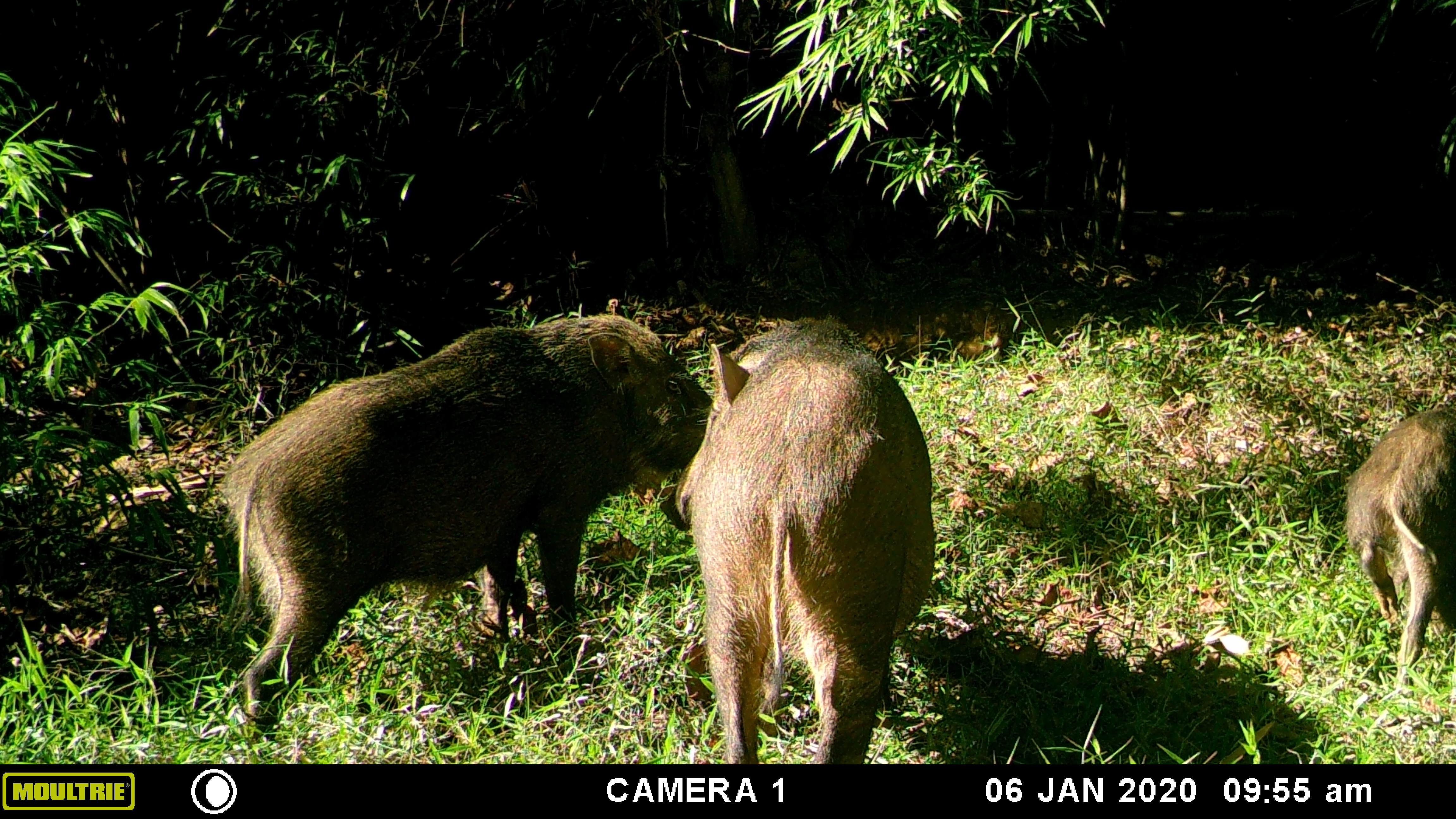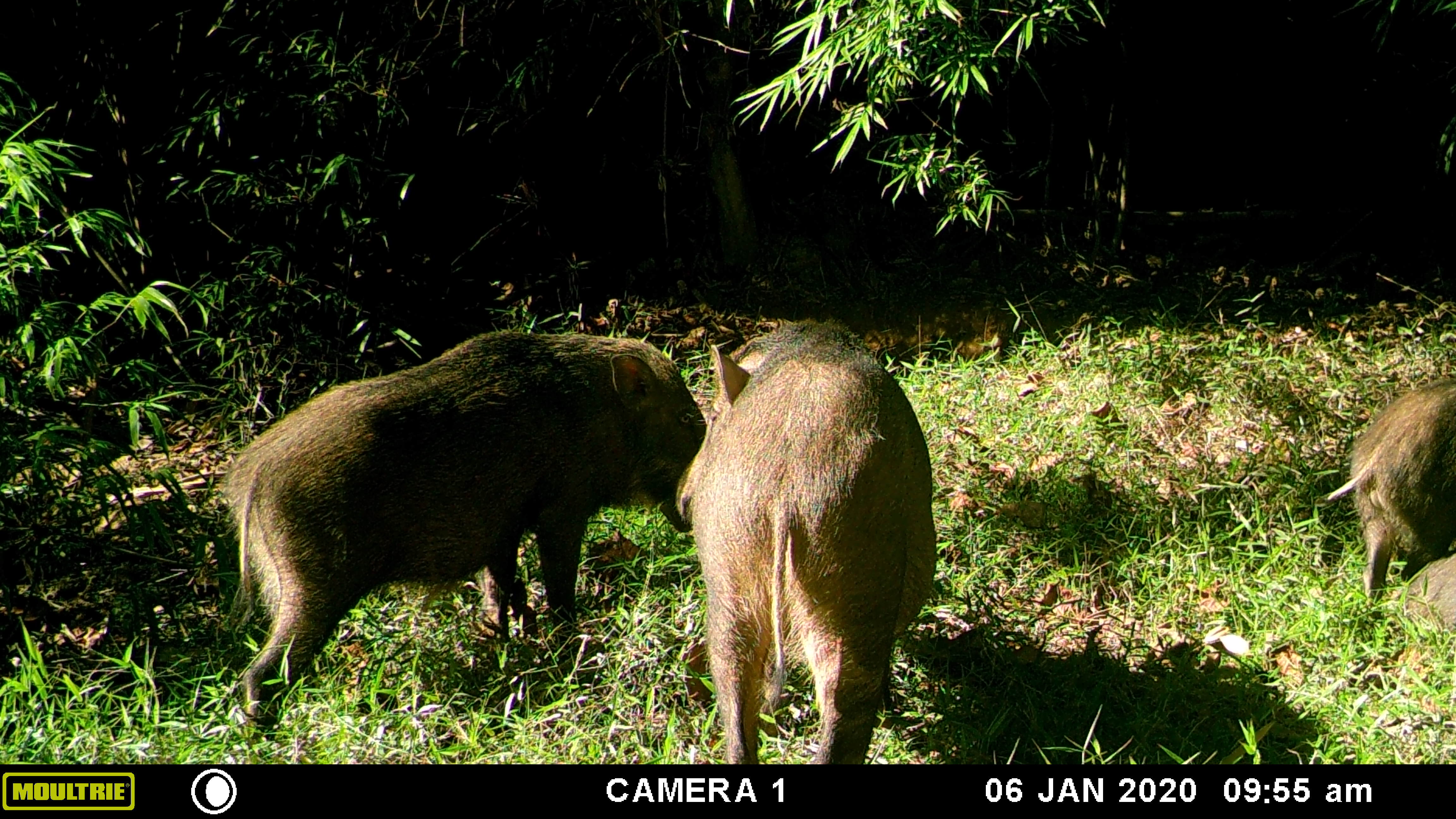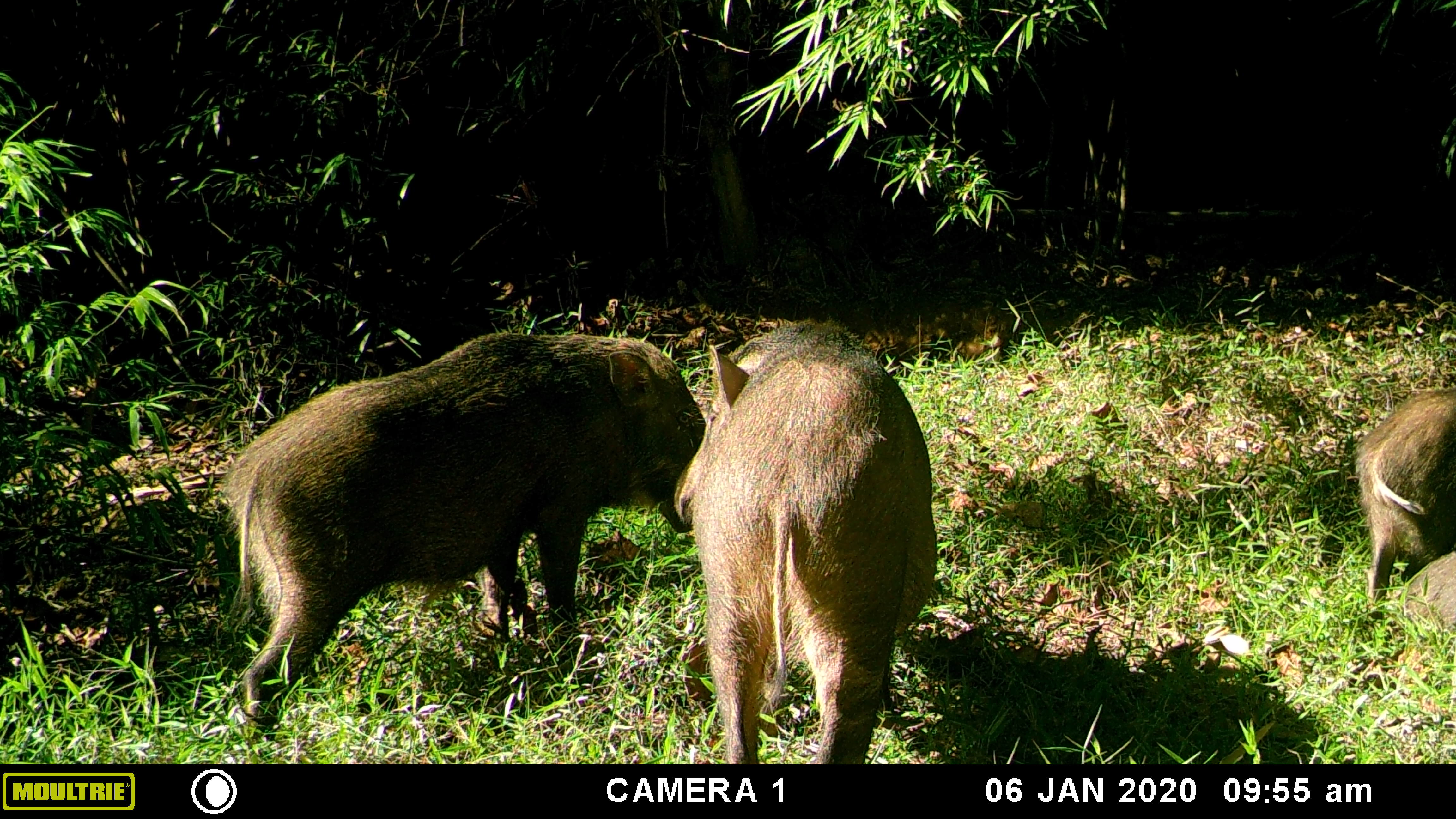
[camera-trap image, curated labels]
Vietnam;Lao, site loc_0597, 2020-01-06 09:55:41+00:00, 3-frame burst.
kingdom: Animalia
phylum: Chordata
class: Mammalia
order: Artiodactyla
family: Suidae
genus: Sus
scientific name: Sus scrofa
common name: eurasian wild pig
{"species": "eurasian wild pig (Sus scrofa)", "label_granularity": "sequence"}